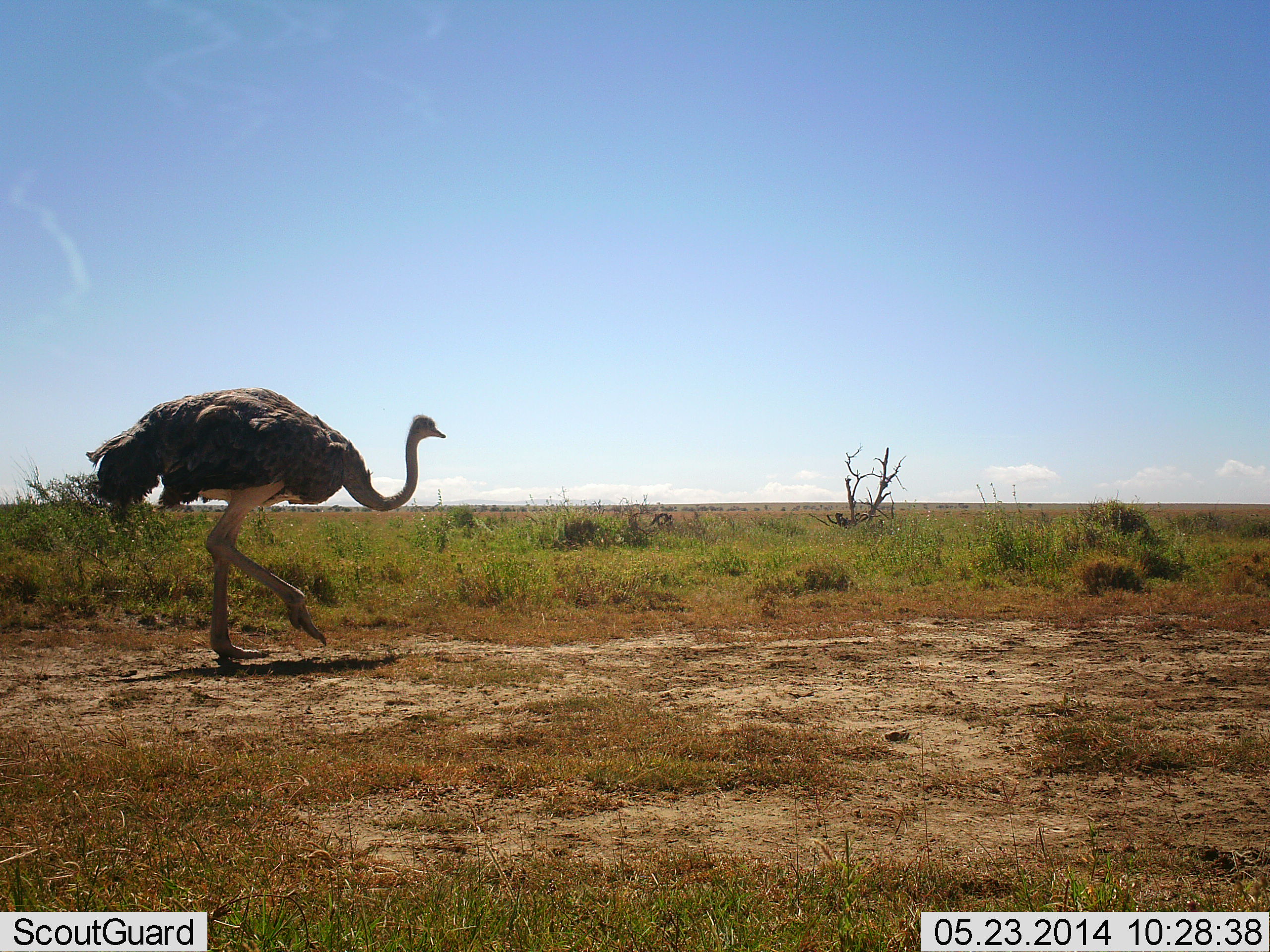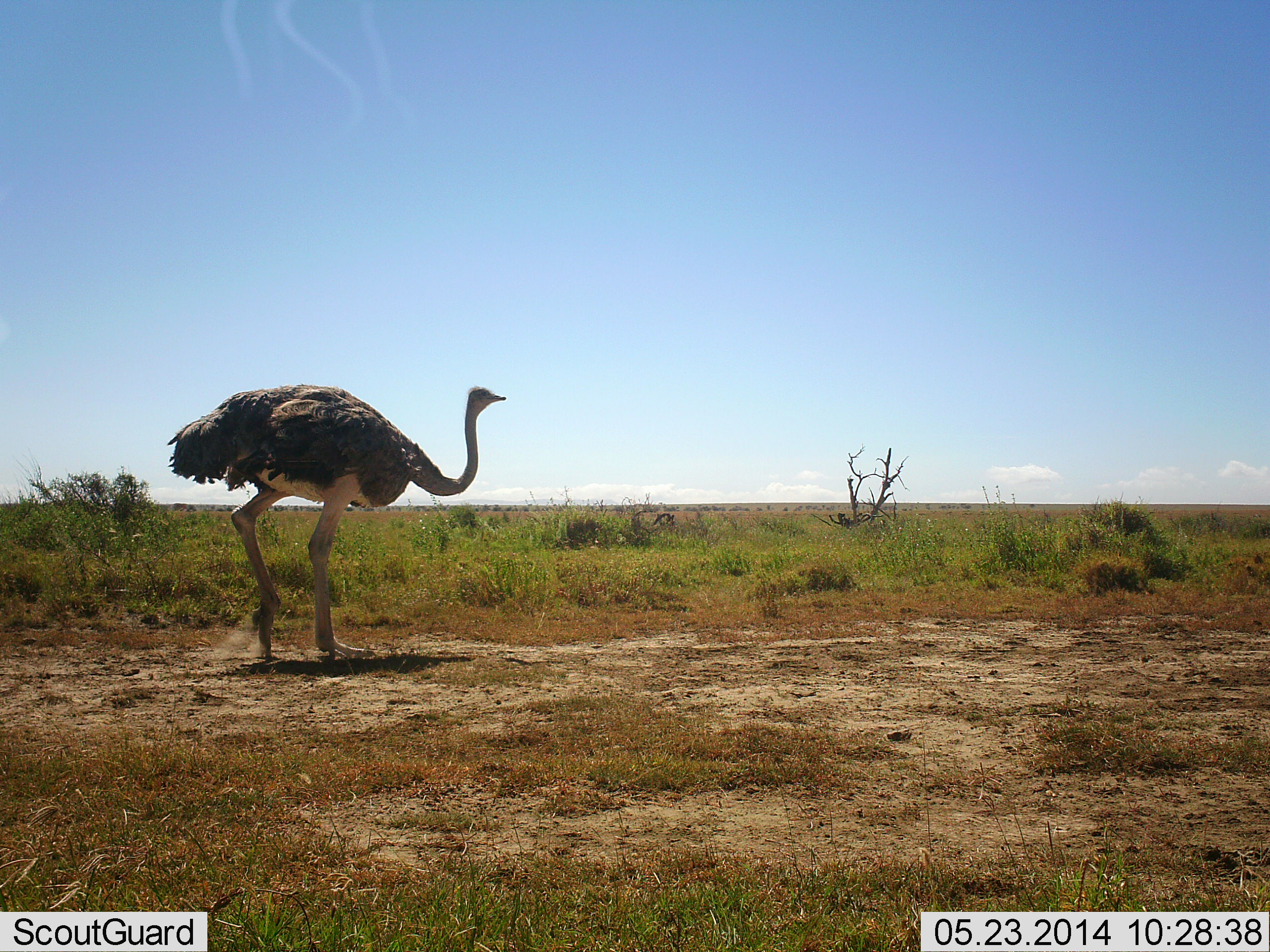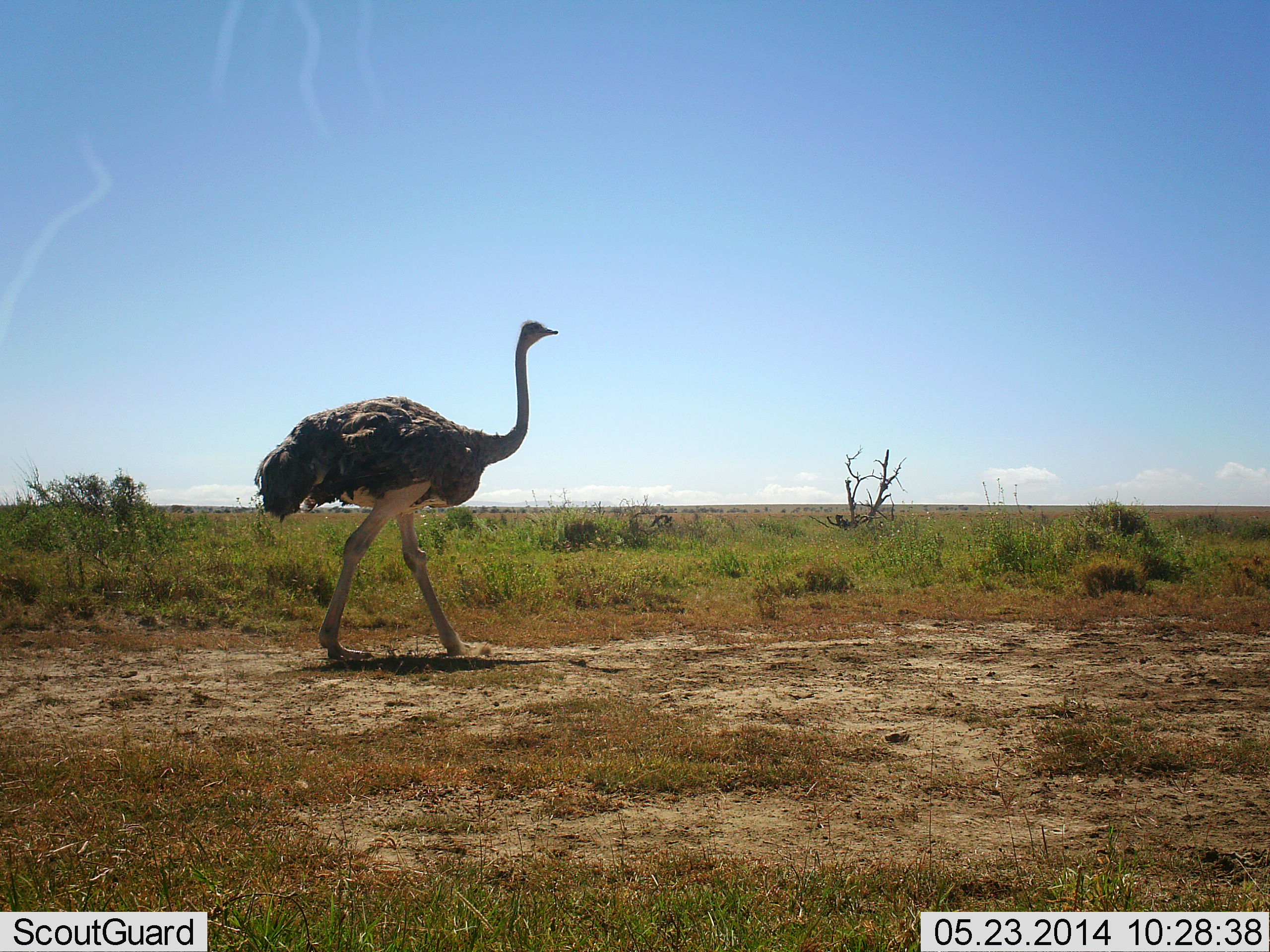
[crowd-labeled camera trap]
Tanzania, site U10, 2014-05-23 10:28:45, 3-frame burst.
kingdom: Animalia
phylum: Chordata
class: Aves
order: Struthioniformes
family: Struthionidae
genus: Struthio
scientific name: Struthio camelus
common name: ostrich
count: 1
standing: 0%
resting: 0%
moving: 100%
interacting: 0%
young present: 0%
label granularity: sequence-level